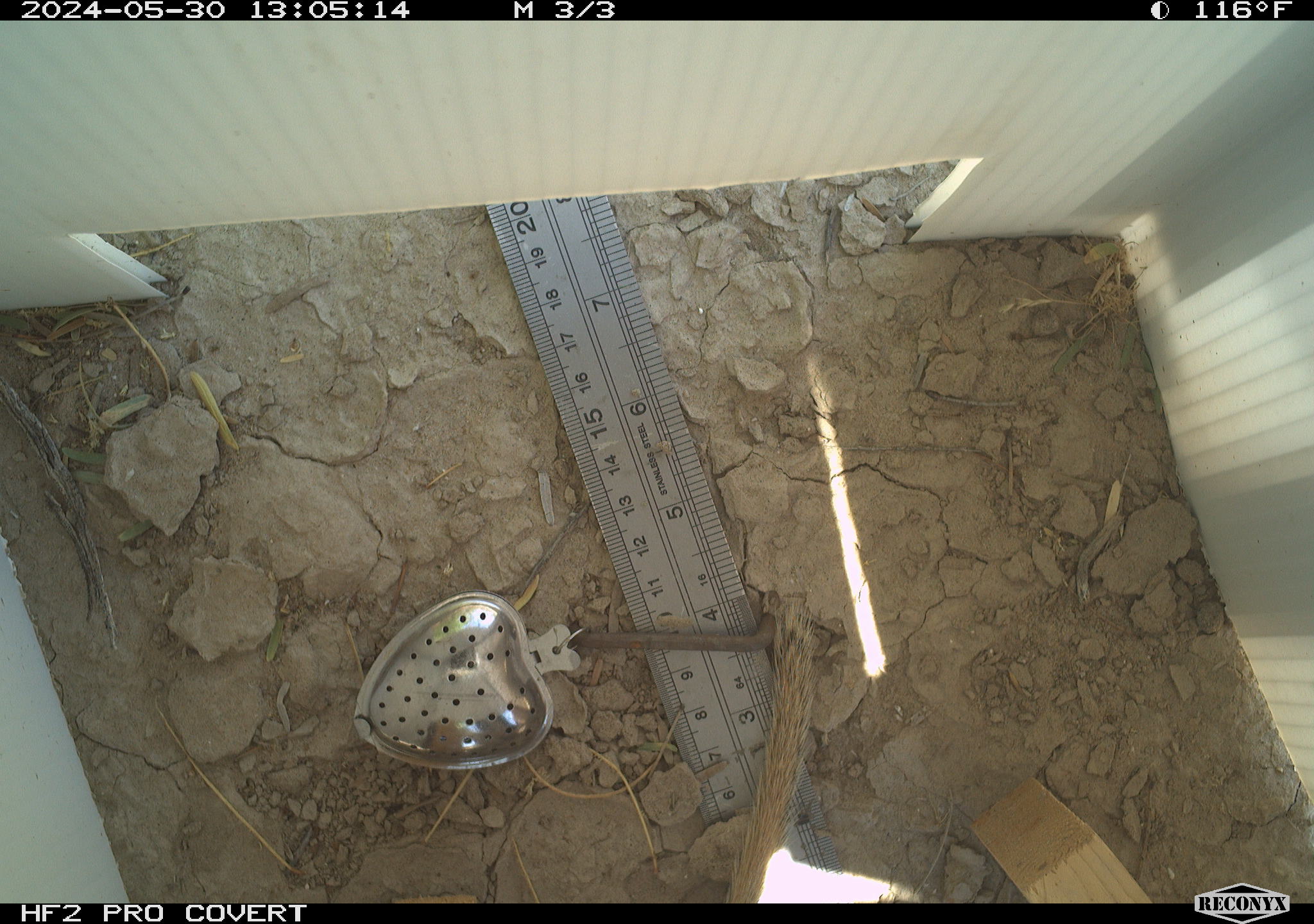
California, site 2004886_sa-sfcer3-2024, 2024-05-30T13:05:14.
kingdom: Animalia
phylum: Chordata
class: Mammalia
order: Rodentia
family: Sciuridae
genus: Xerospermophilus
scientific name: Xerospermophilus tereticaudus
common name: round-tailed ground squirrel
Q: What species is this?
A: Round-tailed ground squirrel (Xerospermophilus tereticaudus).